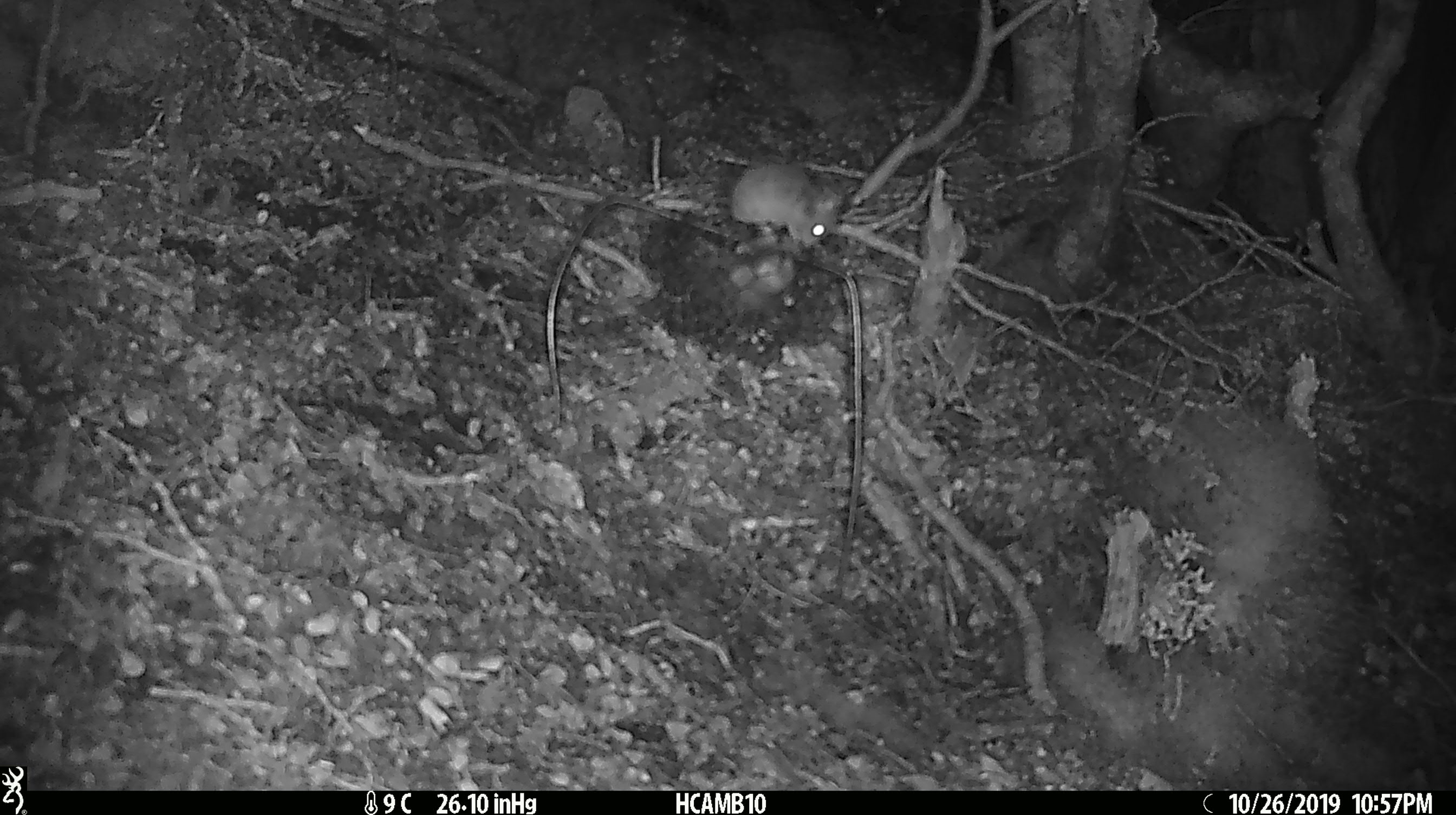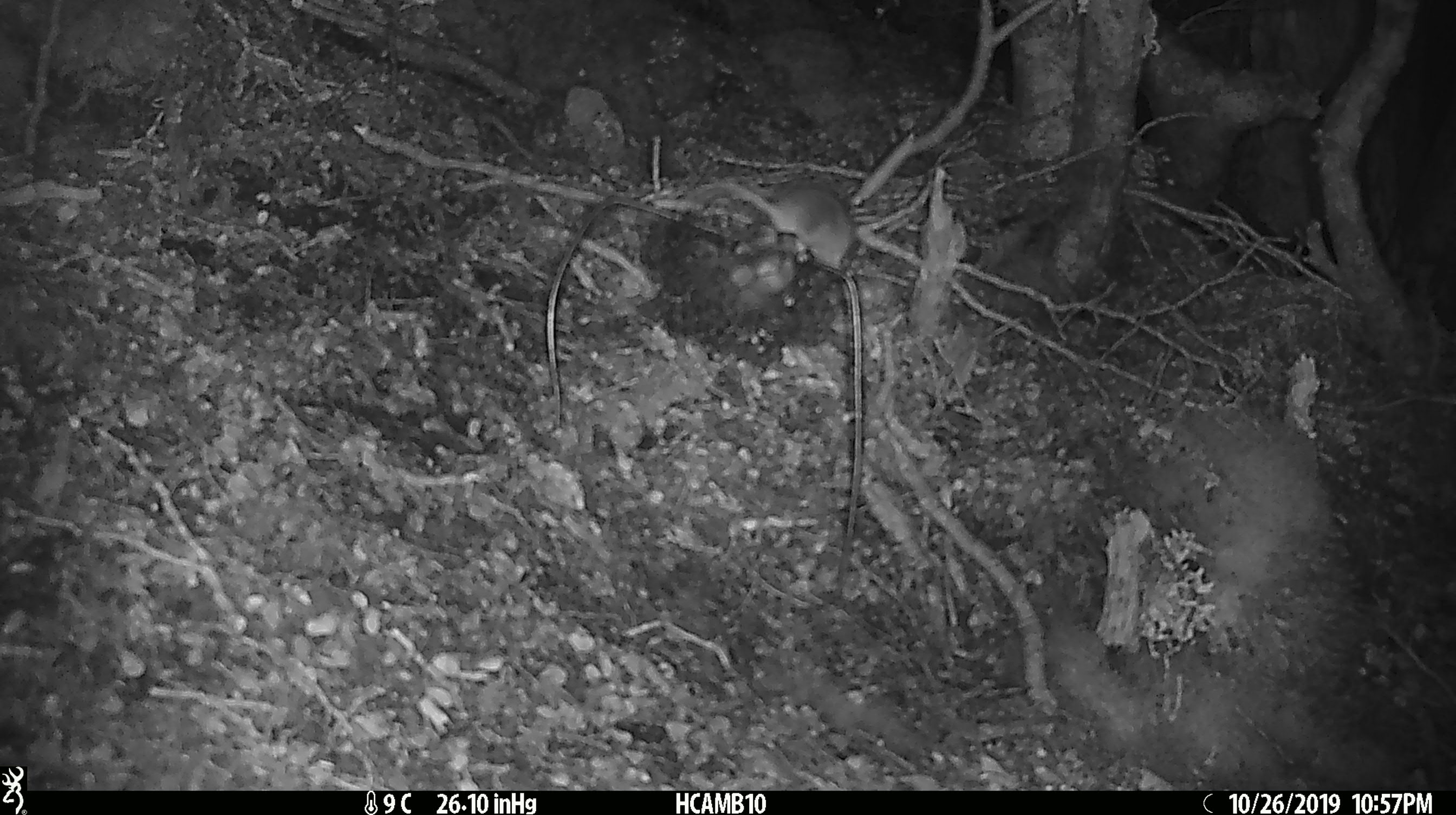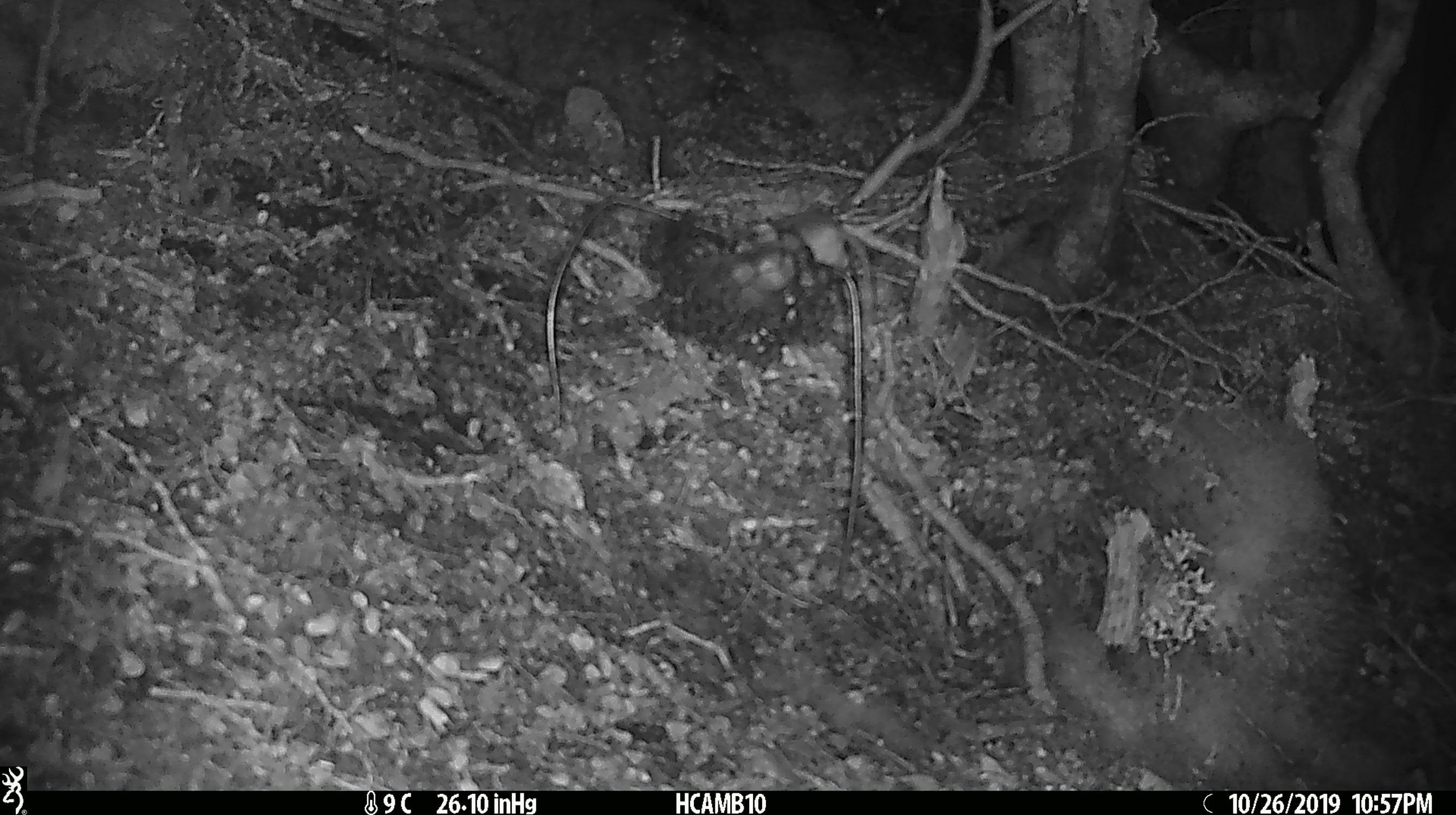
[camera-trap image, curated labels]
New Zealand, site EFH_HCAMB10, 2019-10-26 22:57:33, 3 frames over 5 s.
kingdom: Animalia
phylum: Chordata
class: Mammalia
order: Rodentia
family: Muridae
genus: Mus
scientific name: Mus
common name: mouse